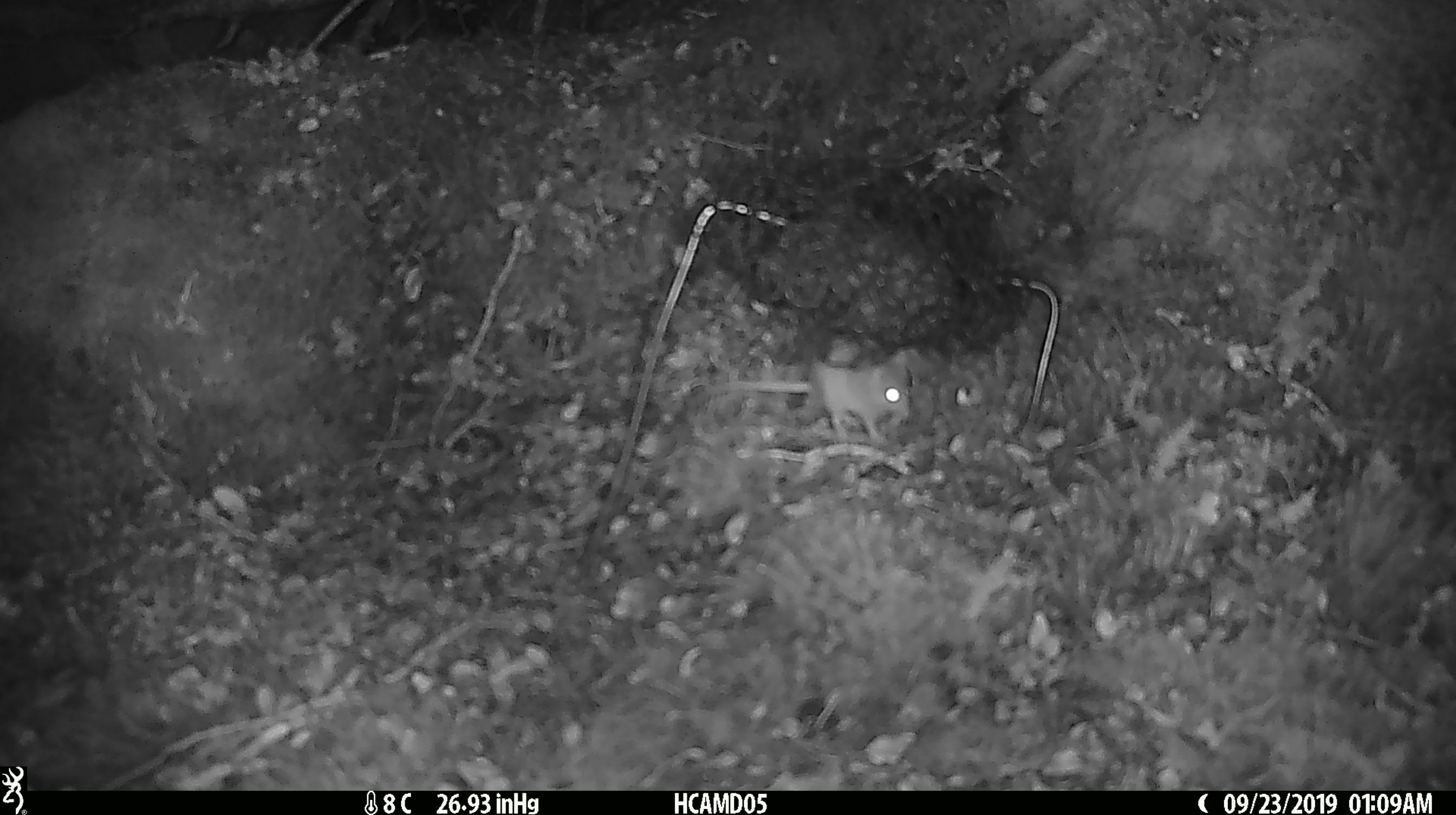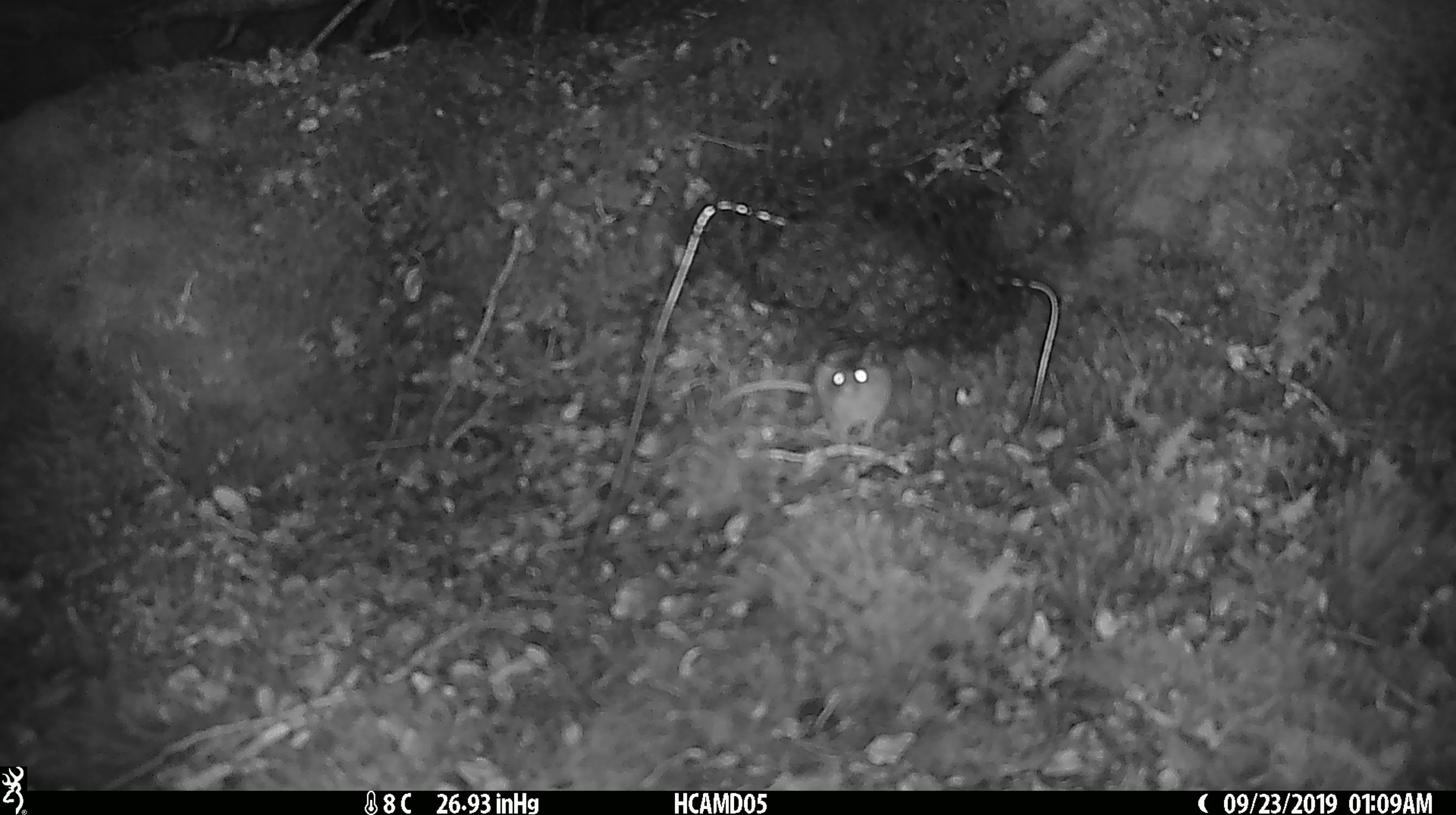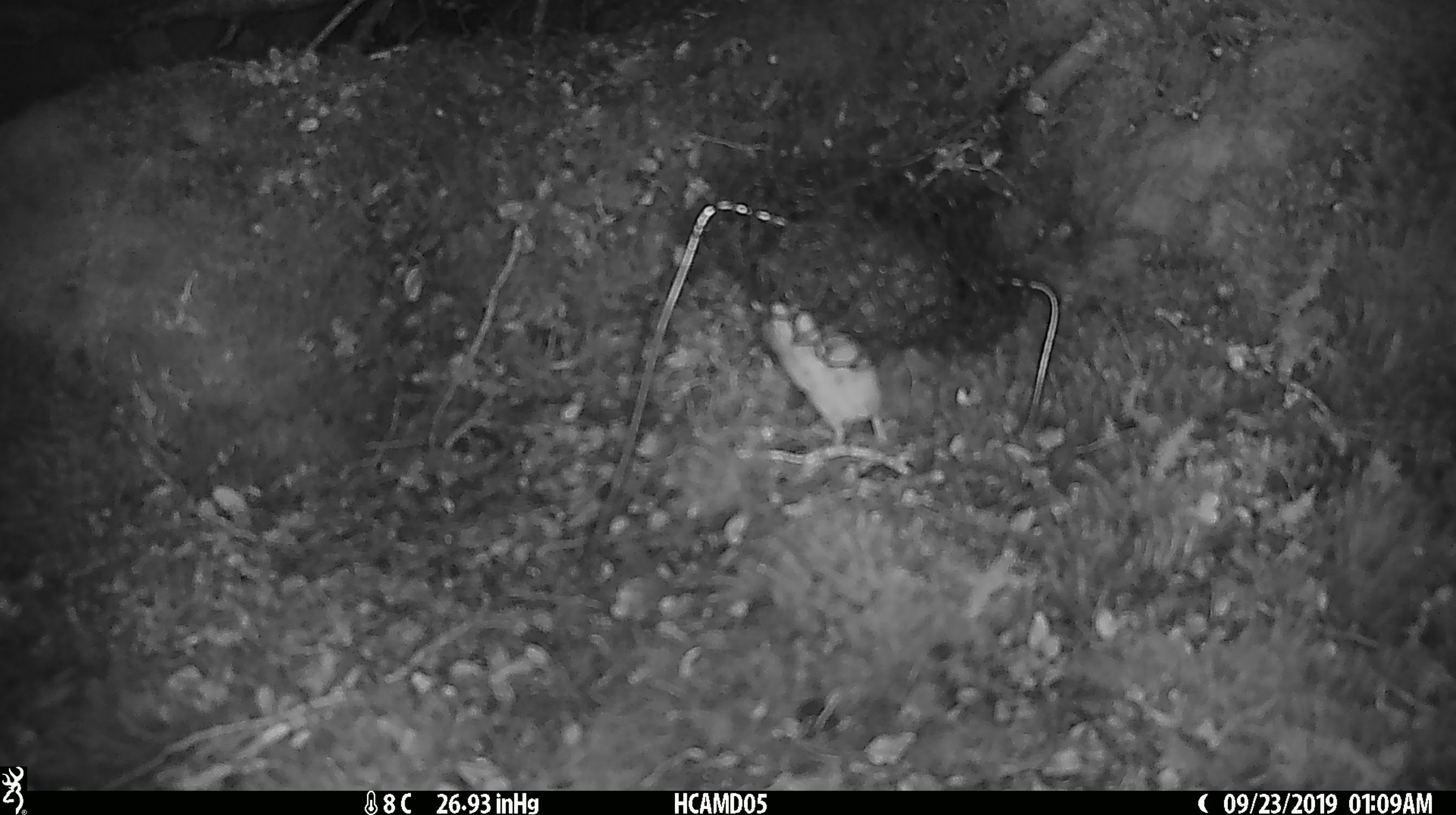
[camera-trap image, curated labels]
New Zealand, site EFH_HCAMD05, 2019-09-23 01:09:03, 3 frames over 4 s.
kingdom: Animalia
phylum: Chordata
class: Mammalia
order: Rodentia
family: Muridae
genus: Mus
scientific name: Mus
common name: mouse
Mouse (Mus).